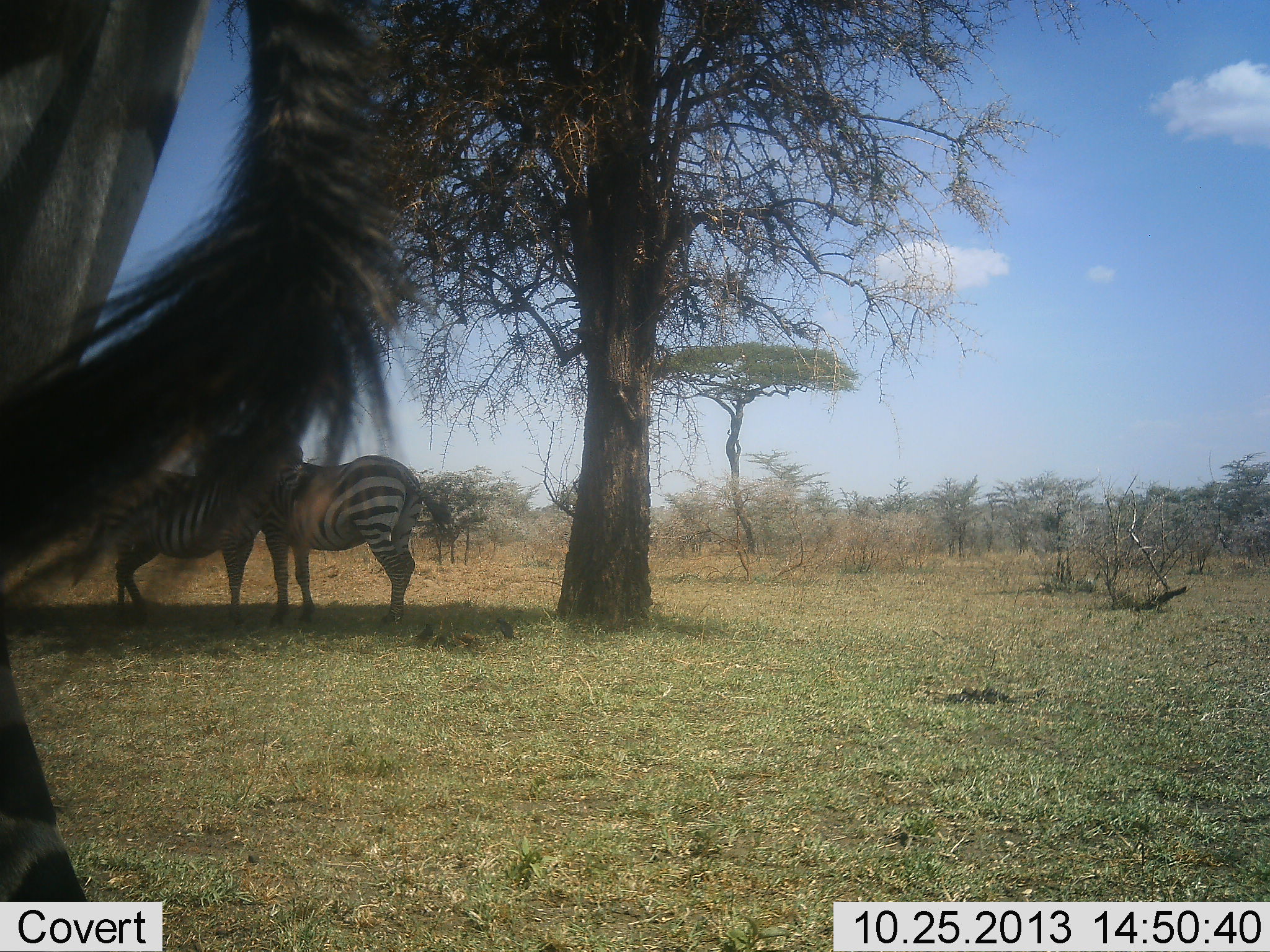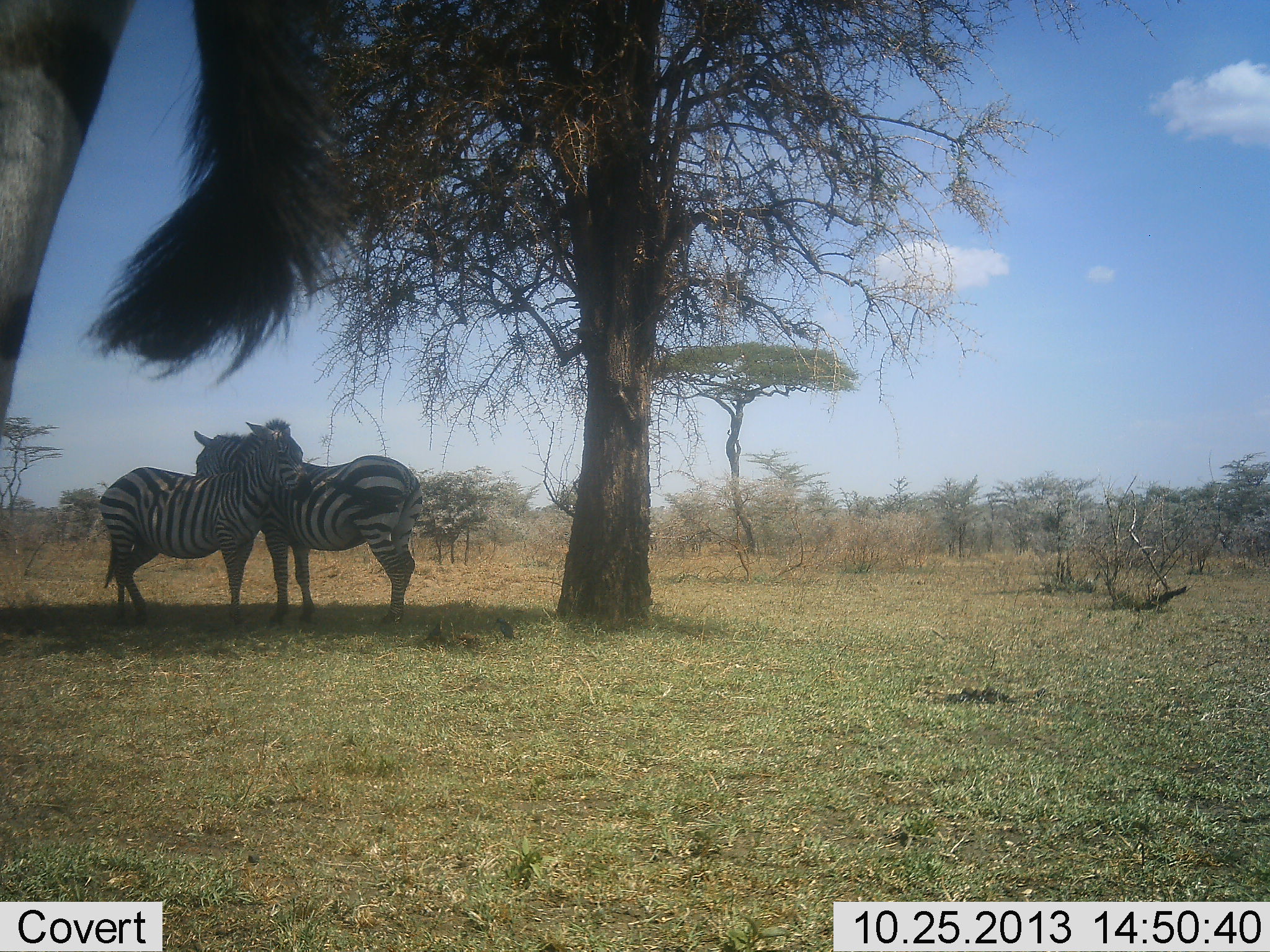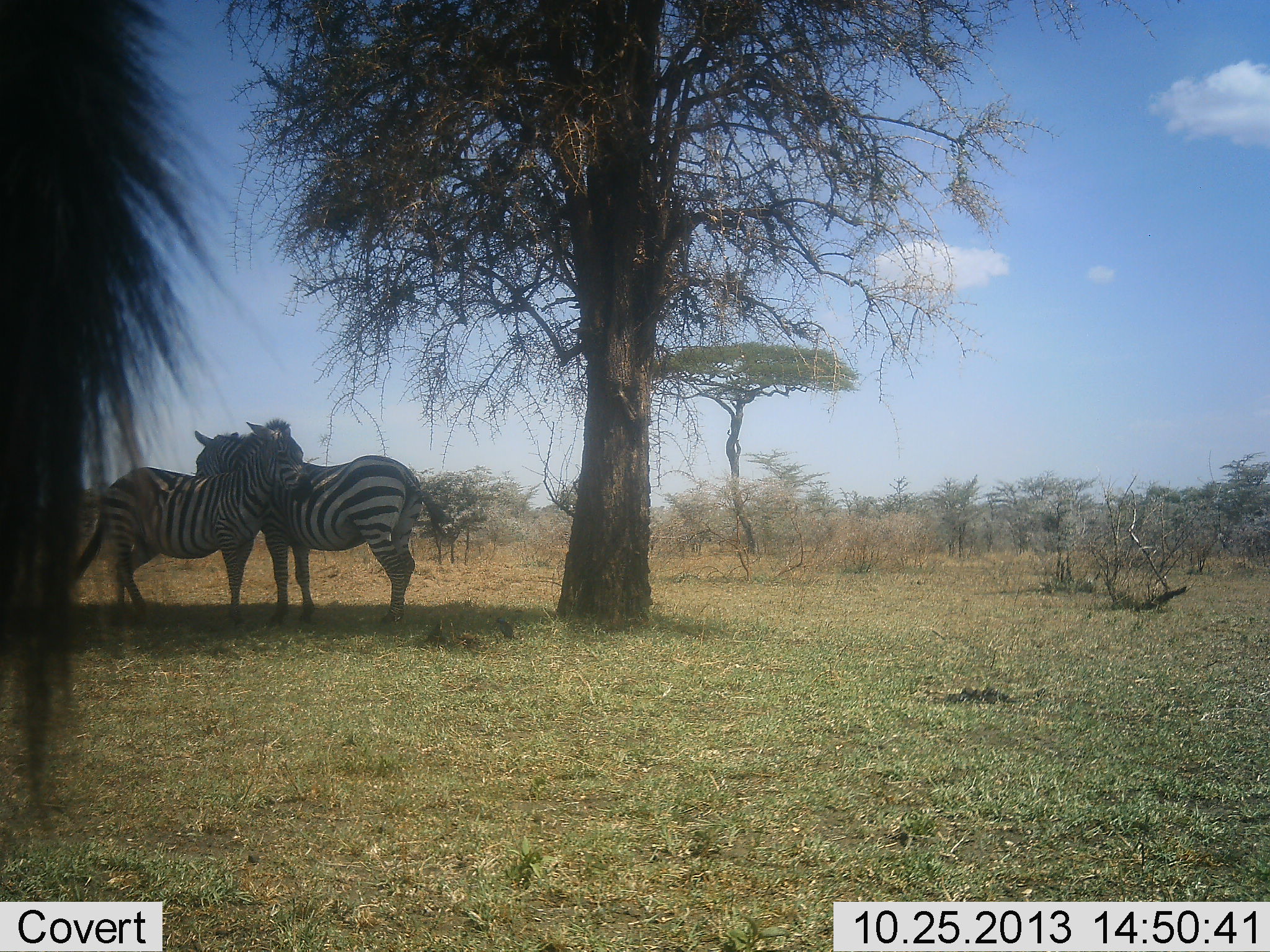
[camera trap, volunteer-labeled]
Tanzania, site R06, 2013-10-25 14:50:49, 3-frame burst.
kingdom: Animalia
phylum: Chordata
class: Mammalia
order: Perissodactyla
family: Equidae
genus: Equus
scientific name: Equus quagga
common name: plains zebra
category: zebra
Zebra (plains zebra) (Equus quagga), count 3. Behavior (volunteer vote fractions): standing 91%, resting 9%, moving 9%, interacting 43%. Young present (vote fraction): 0%. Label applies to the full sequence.